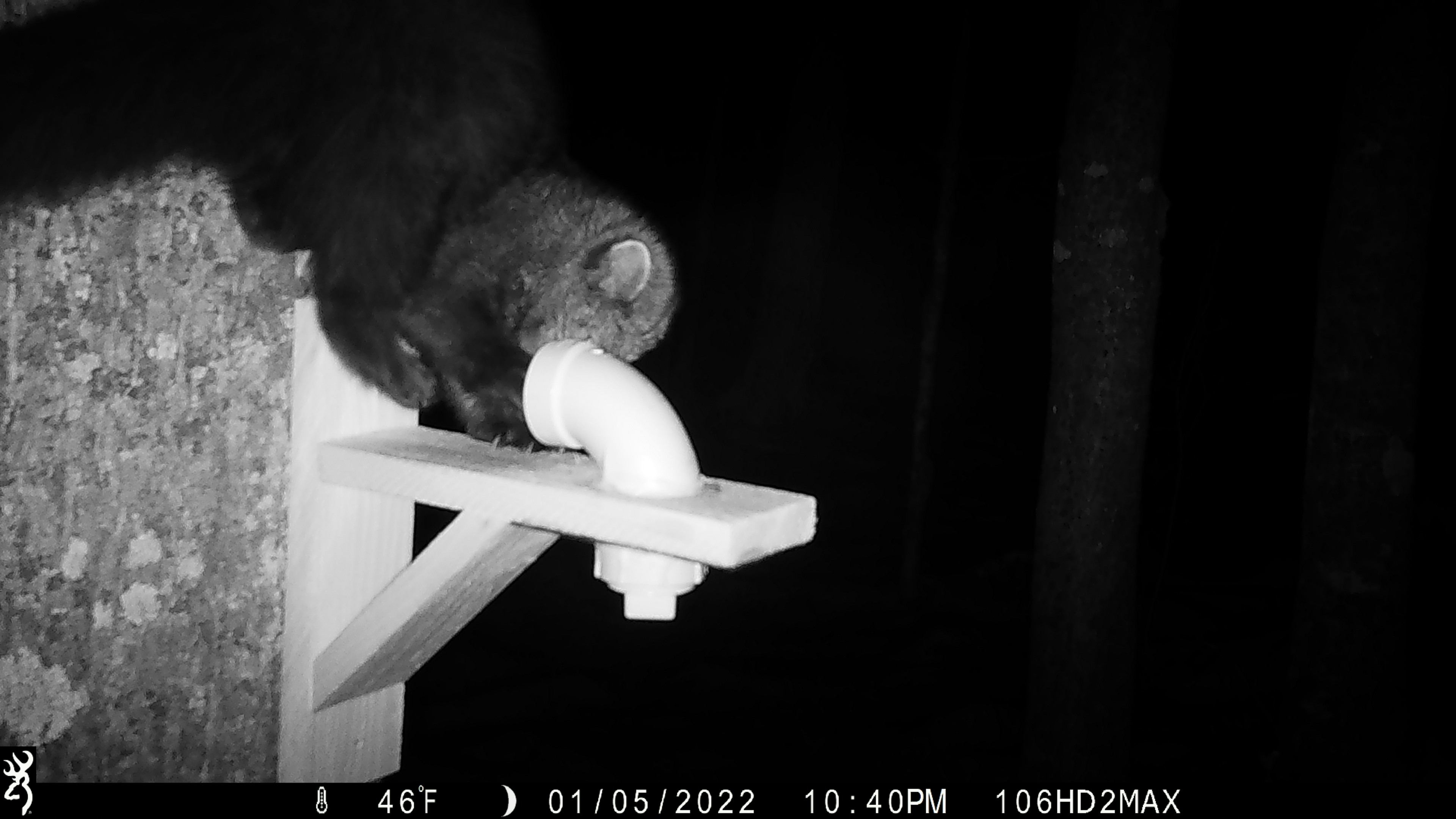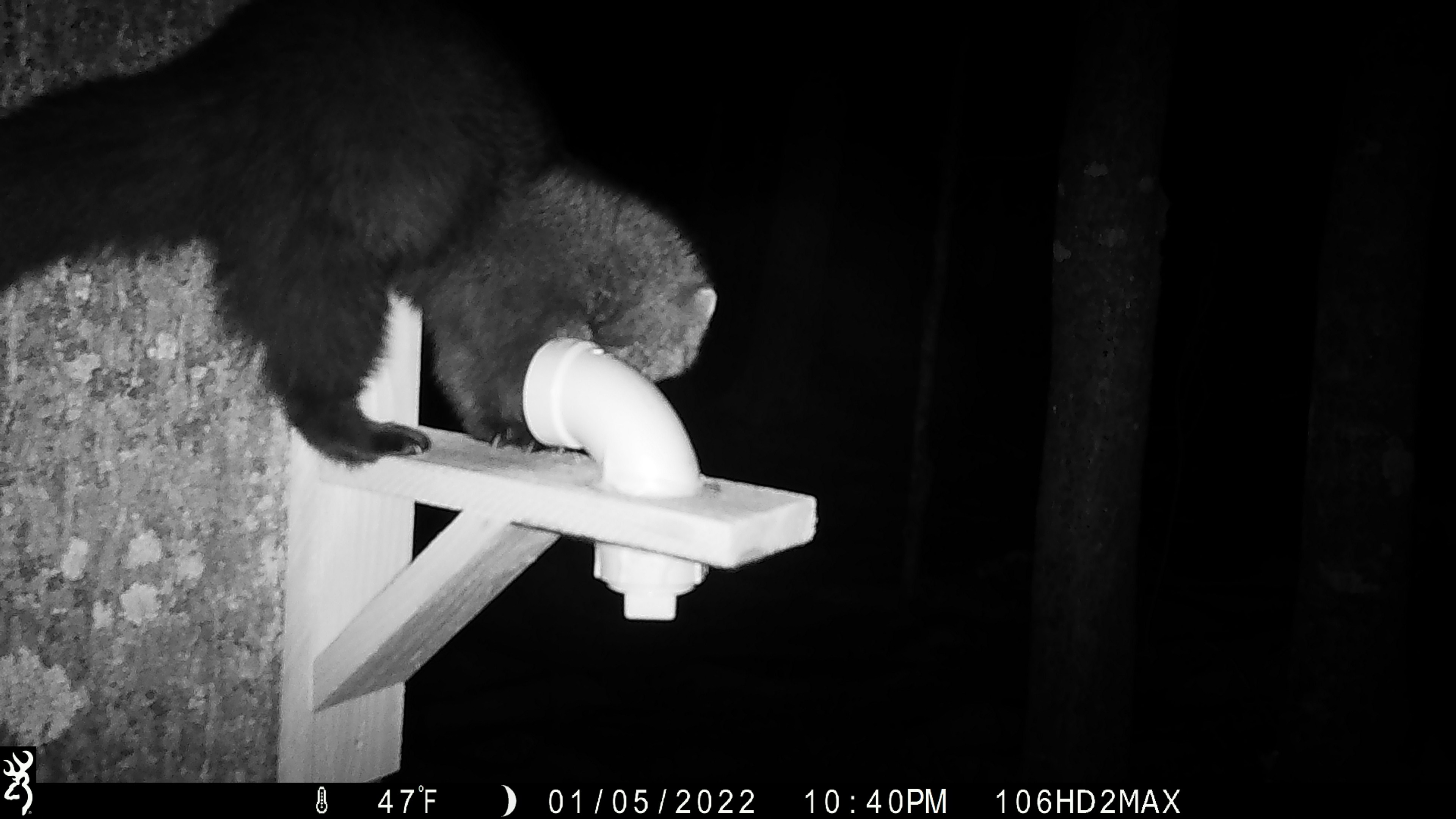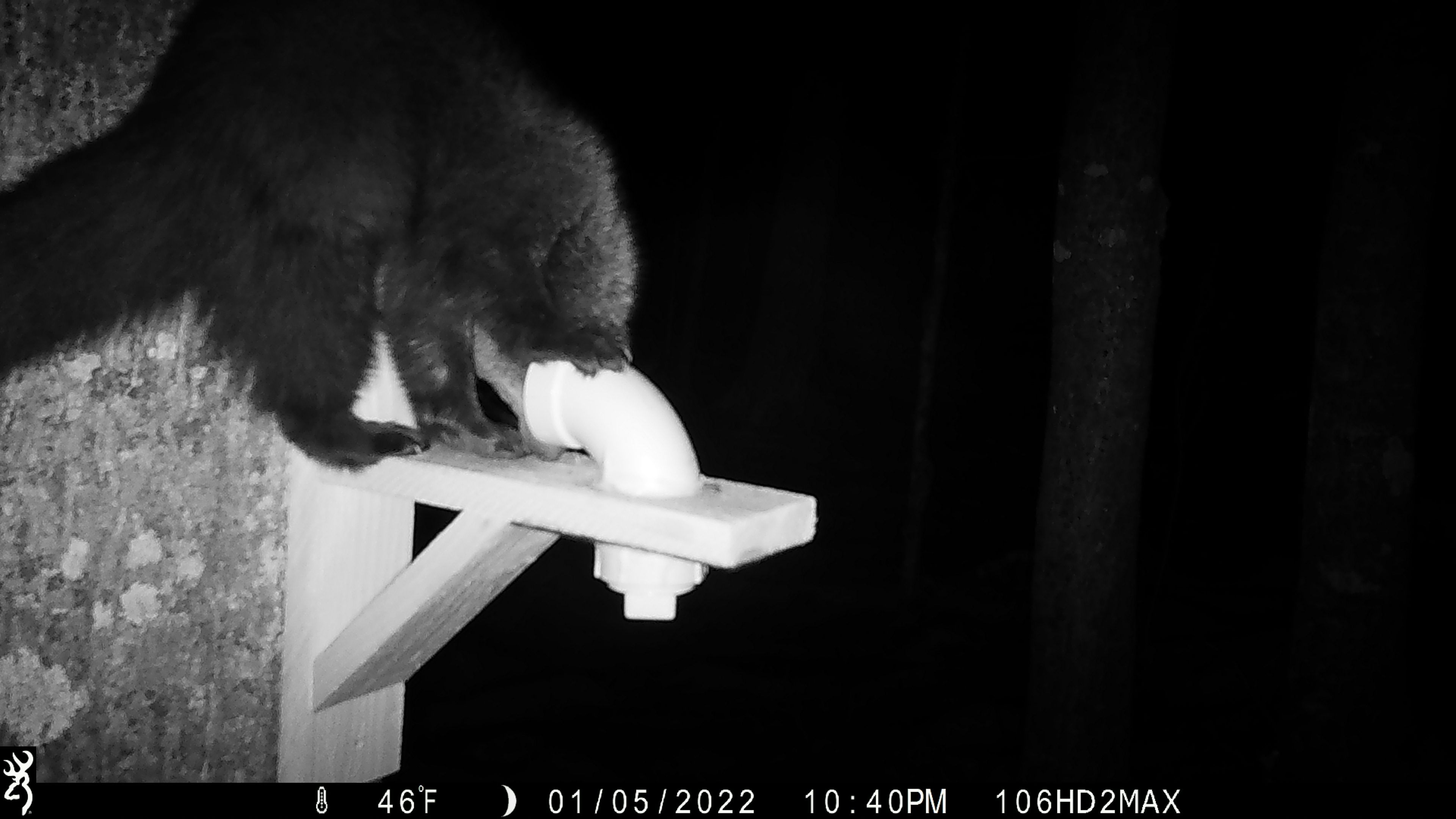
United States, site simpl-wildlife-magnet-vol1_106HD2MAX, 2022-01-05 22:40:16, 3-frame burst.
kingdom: Animalia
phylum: Chordata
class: Mammalia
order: Carnivora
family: Mustelidae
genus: Pekania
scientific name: Pekania pennanti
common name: fisher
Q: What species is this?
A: Fisher (Pekania pennanti).